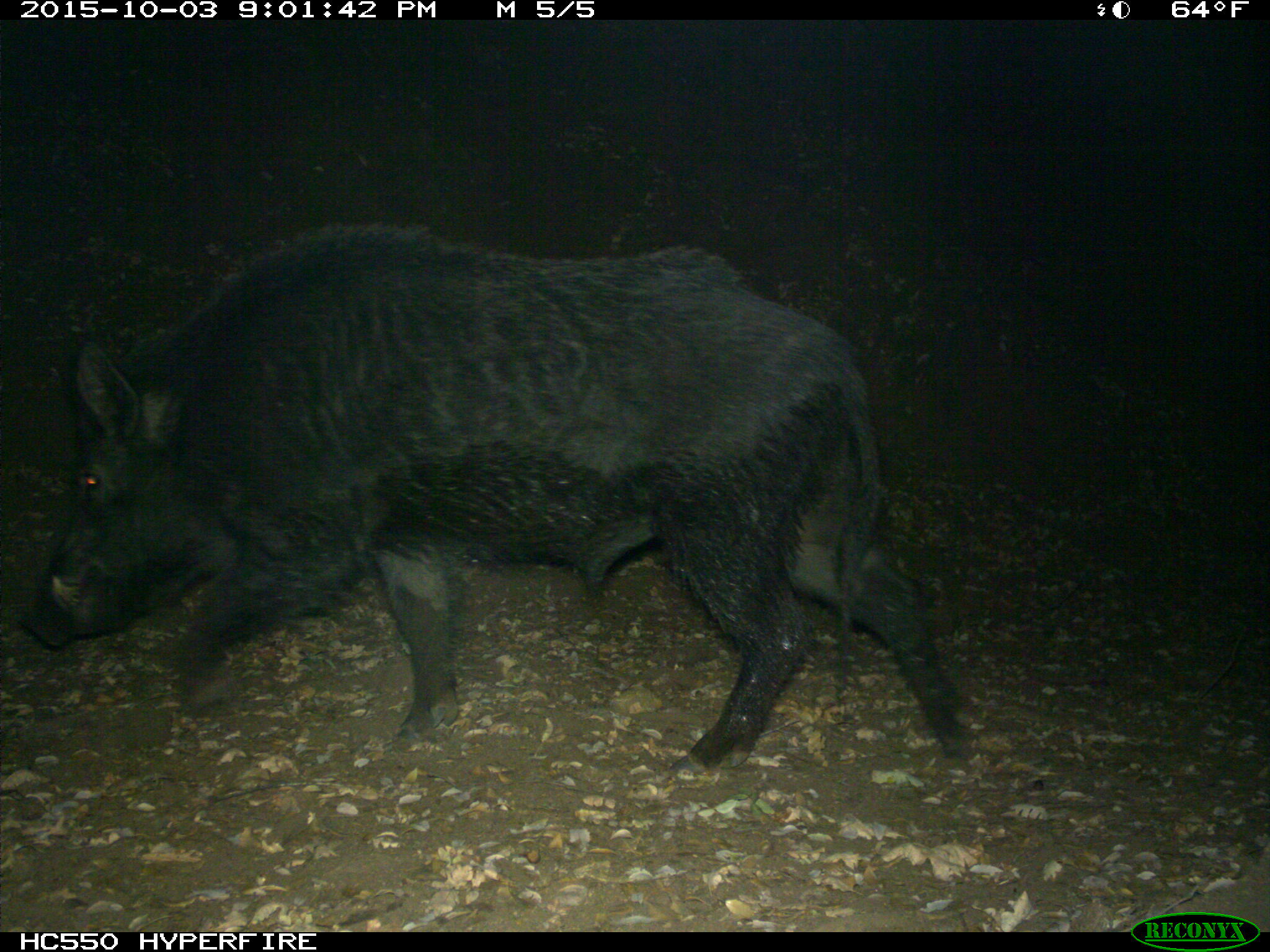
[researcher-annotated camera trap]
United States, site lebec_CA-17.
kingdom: Animalia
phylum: Chordata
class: Mammalia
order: Artiodactyla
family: Suidae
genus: Sus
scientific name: Sus scrofa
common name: wild boar